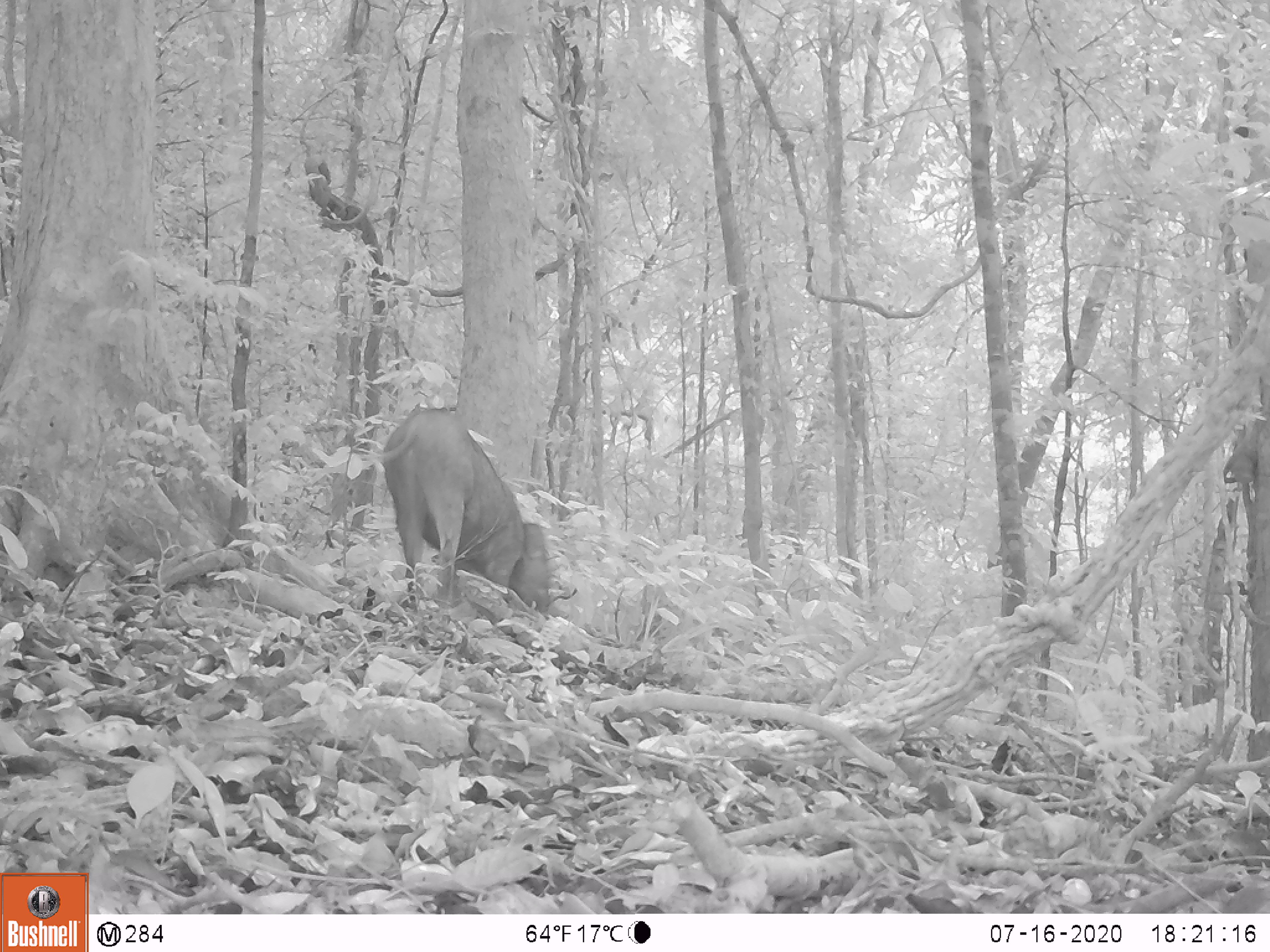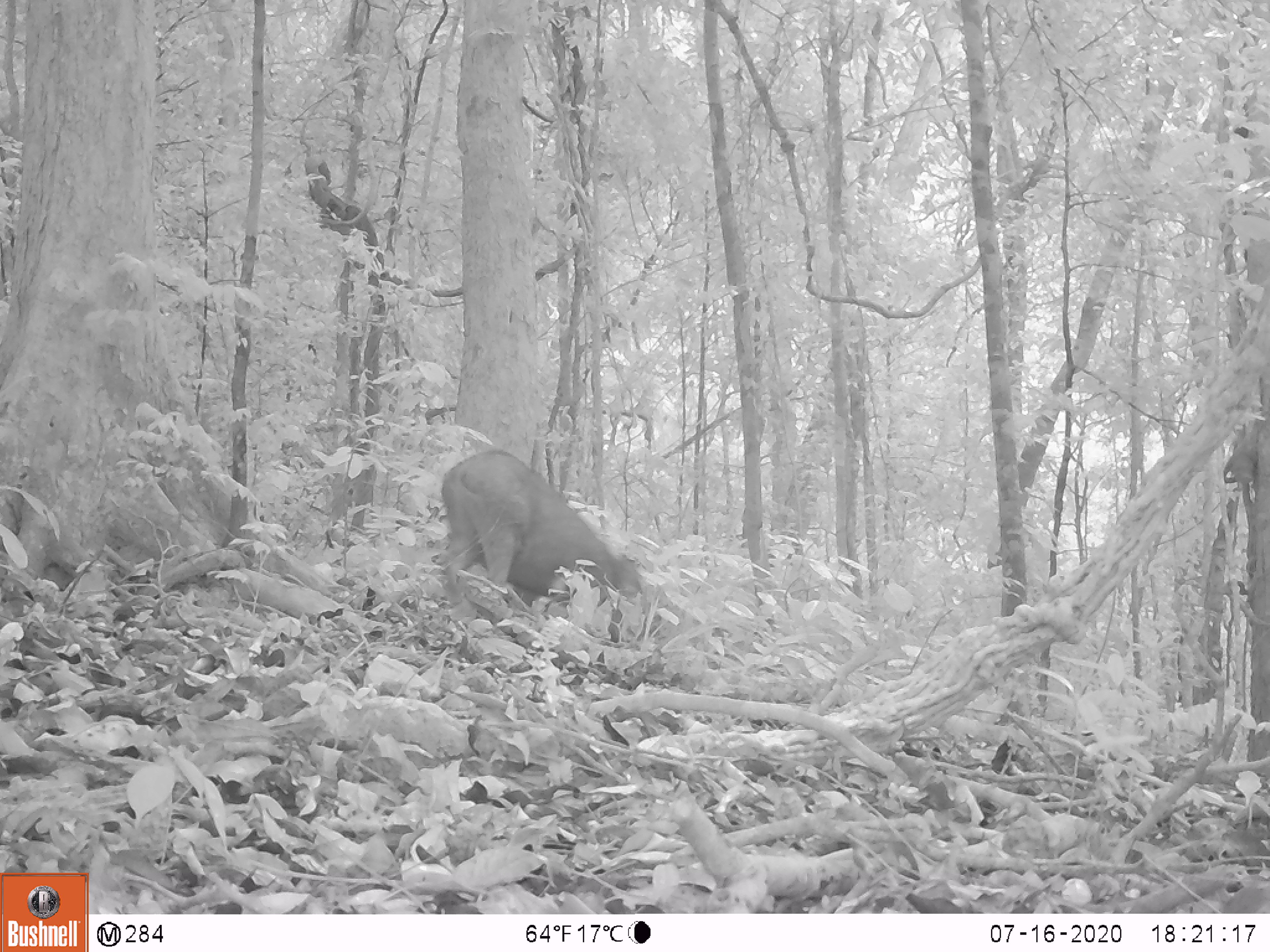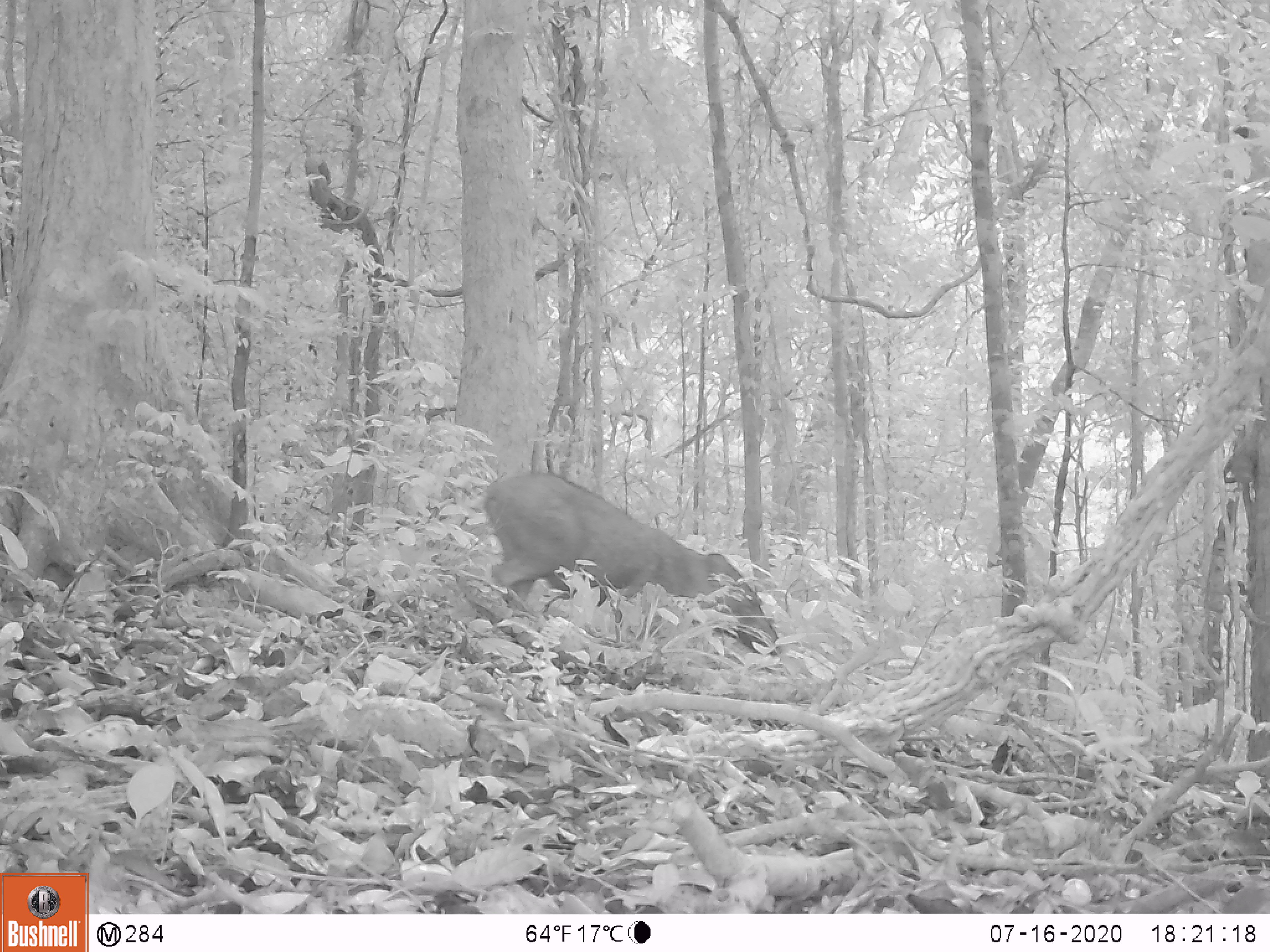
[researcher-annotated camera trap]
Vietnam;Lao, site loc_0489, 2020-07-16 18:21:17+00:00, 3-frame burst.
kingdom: Animalia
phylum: Chordata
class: Mammalia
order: Artiodactyla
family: Suidae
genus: Sus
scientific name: Sus scrofa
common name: eurasian wild pig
Eurasian wild pig (Sus scrofa). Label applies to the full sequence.